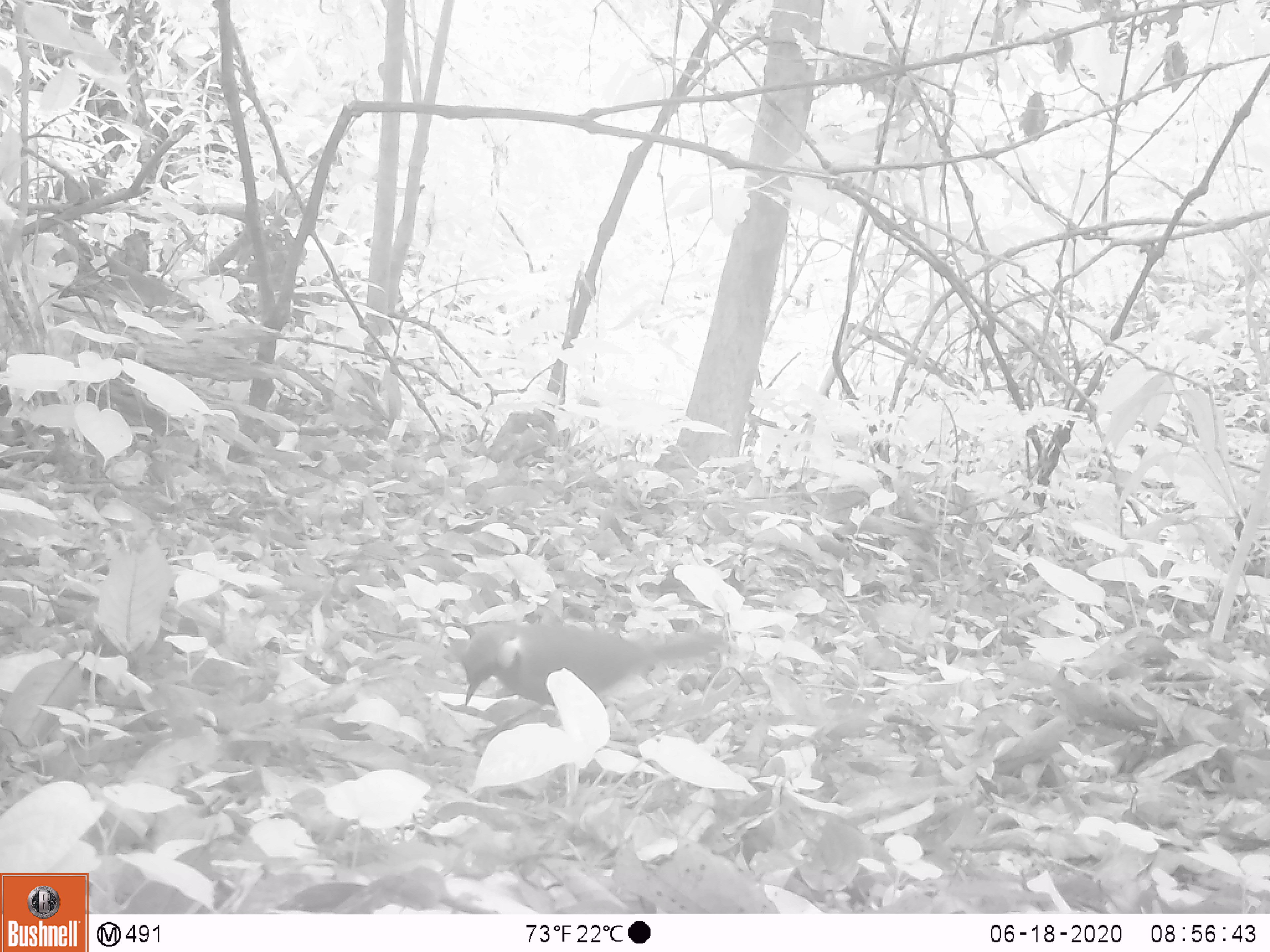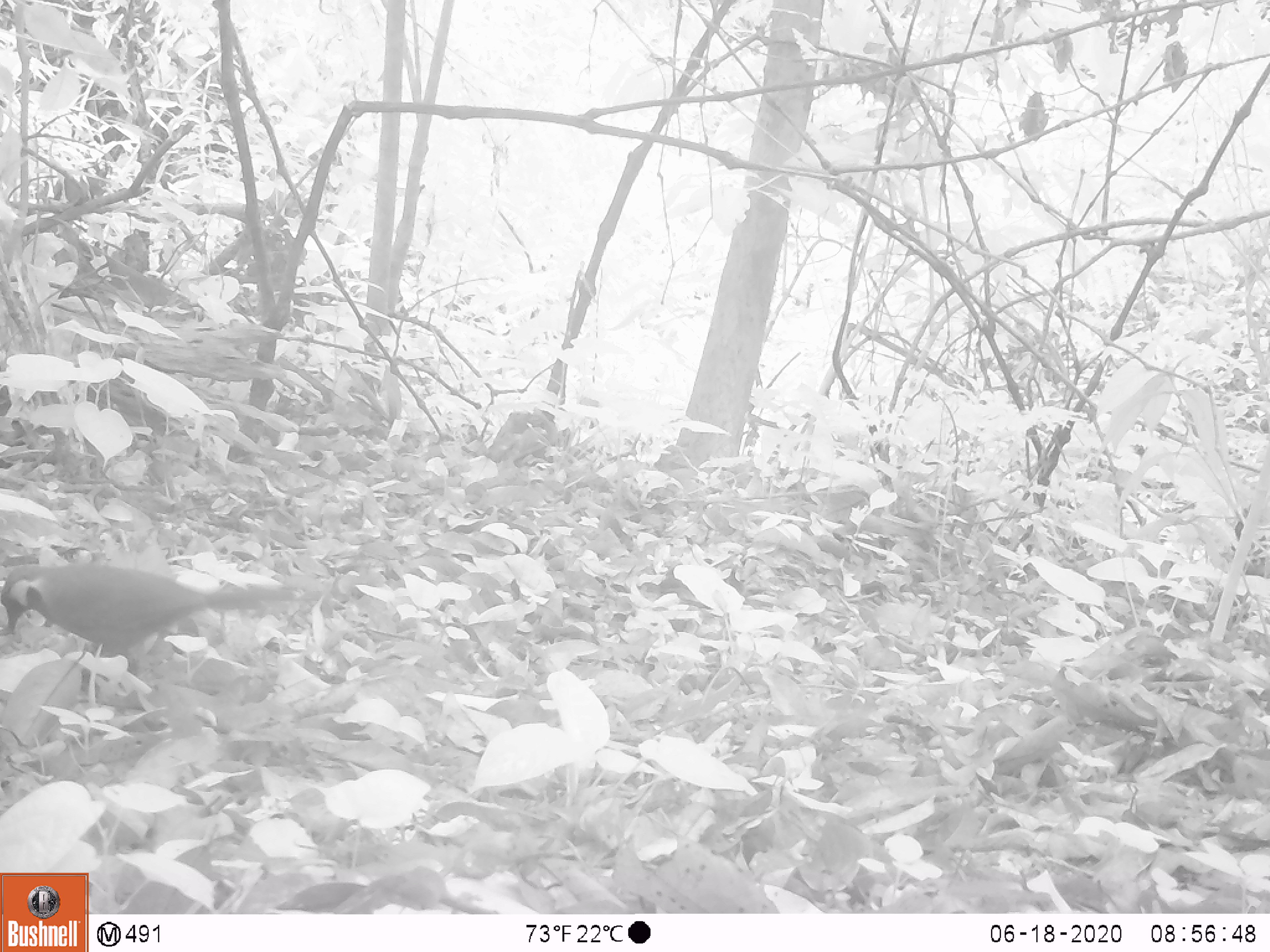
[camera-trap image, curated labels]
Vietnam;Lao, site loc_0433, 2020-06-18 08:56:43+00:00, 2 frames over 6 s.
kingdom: Animalia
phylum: Chordata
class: Aves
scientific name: Aves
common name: bird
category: unidentified bird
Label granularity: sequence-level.